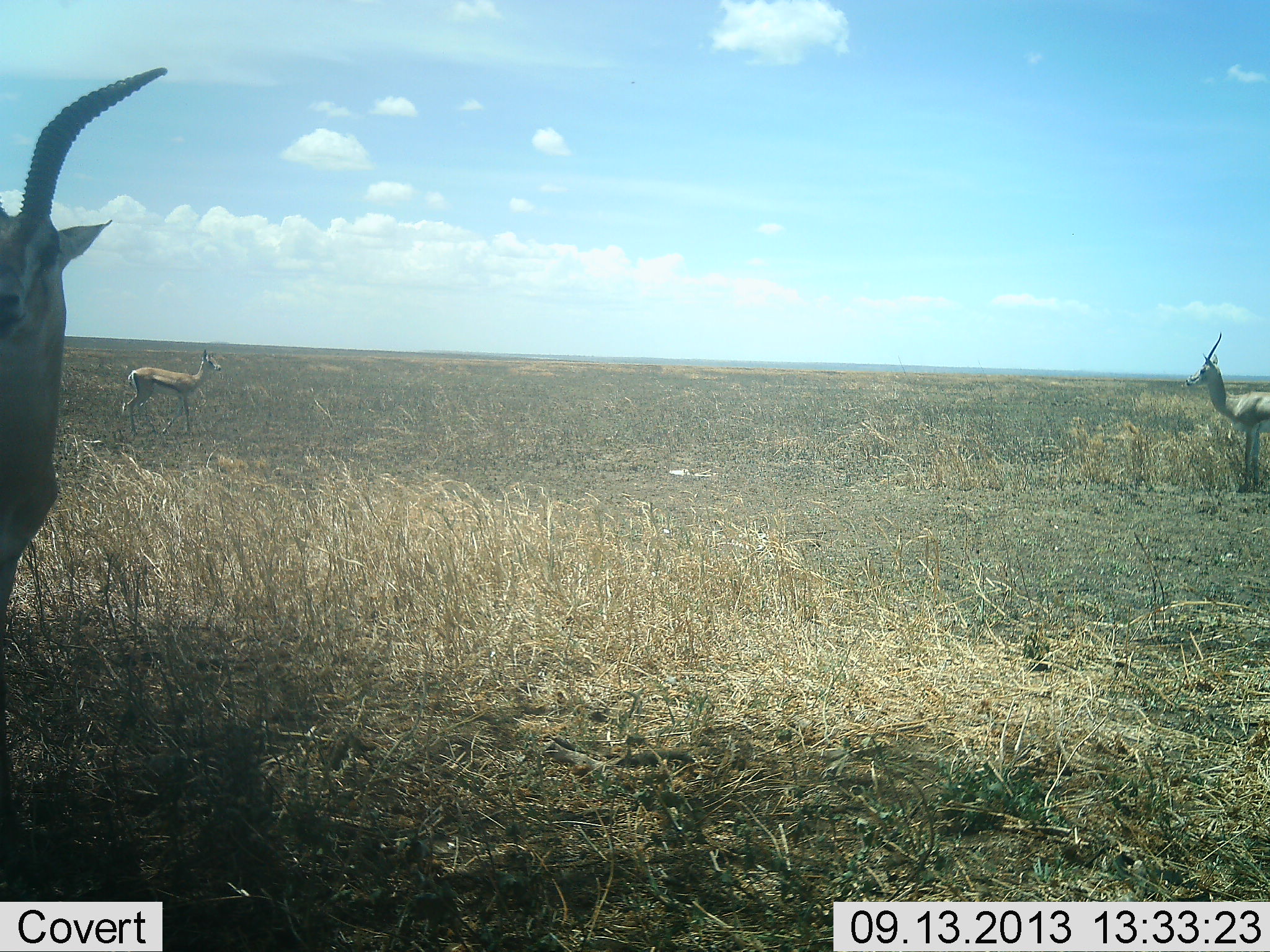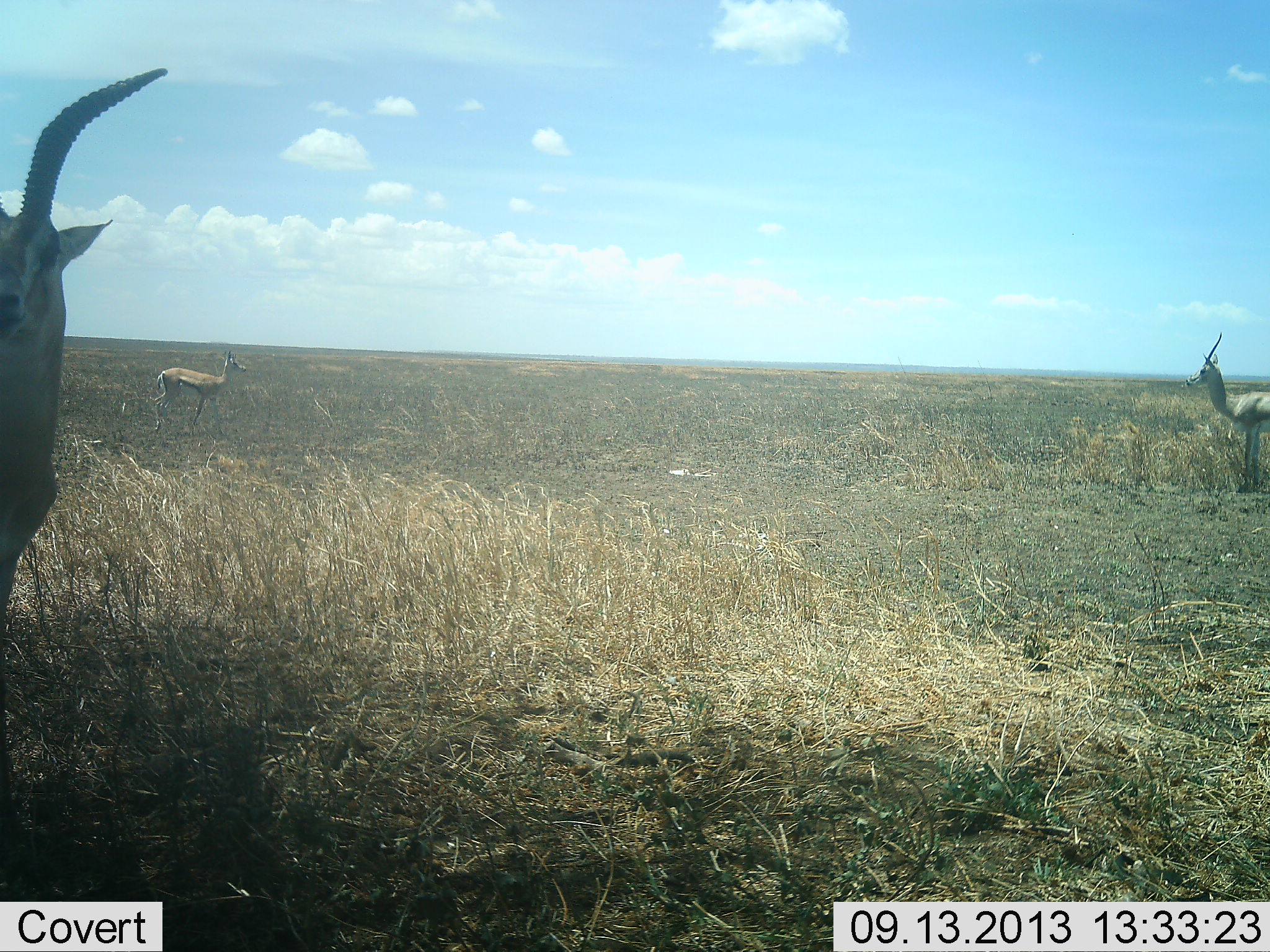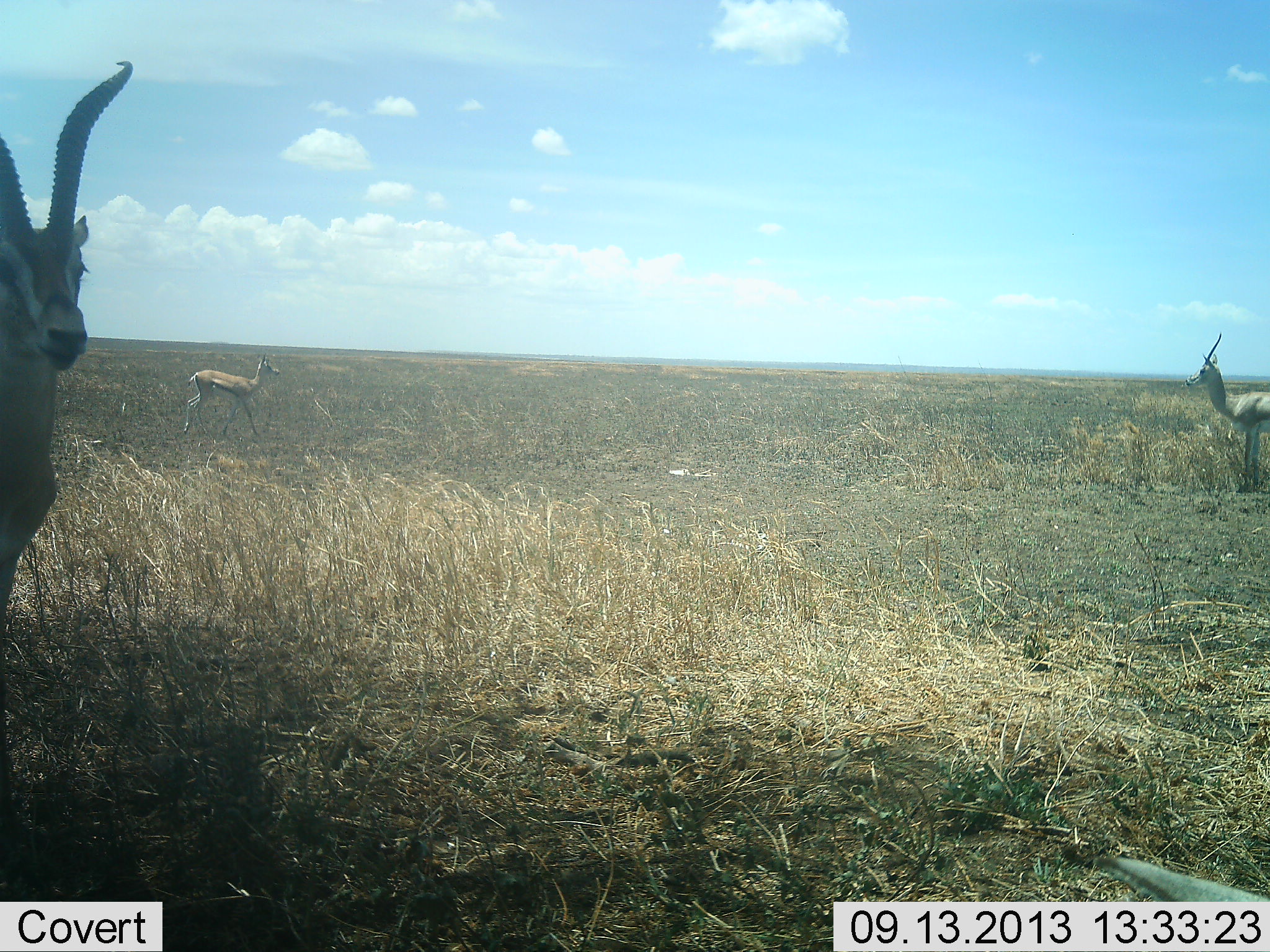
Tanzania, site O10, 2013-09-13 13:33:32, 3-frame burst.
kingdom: Animalia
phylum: Chordata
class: Mammalia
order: Artiodactyla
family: Bovidae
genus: Eudorcas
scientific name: Eudorcas thomsonii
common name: thomson's gazelle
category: gazellethomsons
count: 3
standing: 92%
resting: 8%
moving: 60%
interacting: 4%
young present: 0%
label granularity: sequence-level